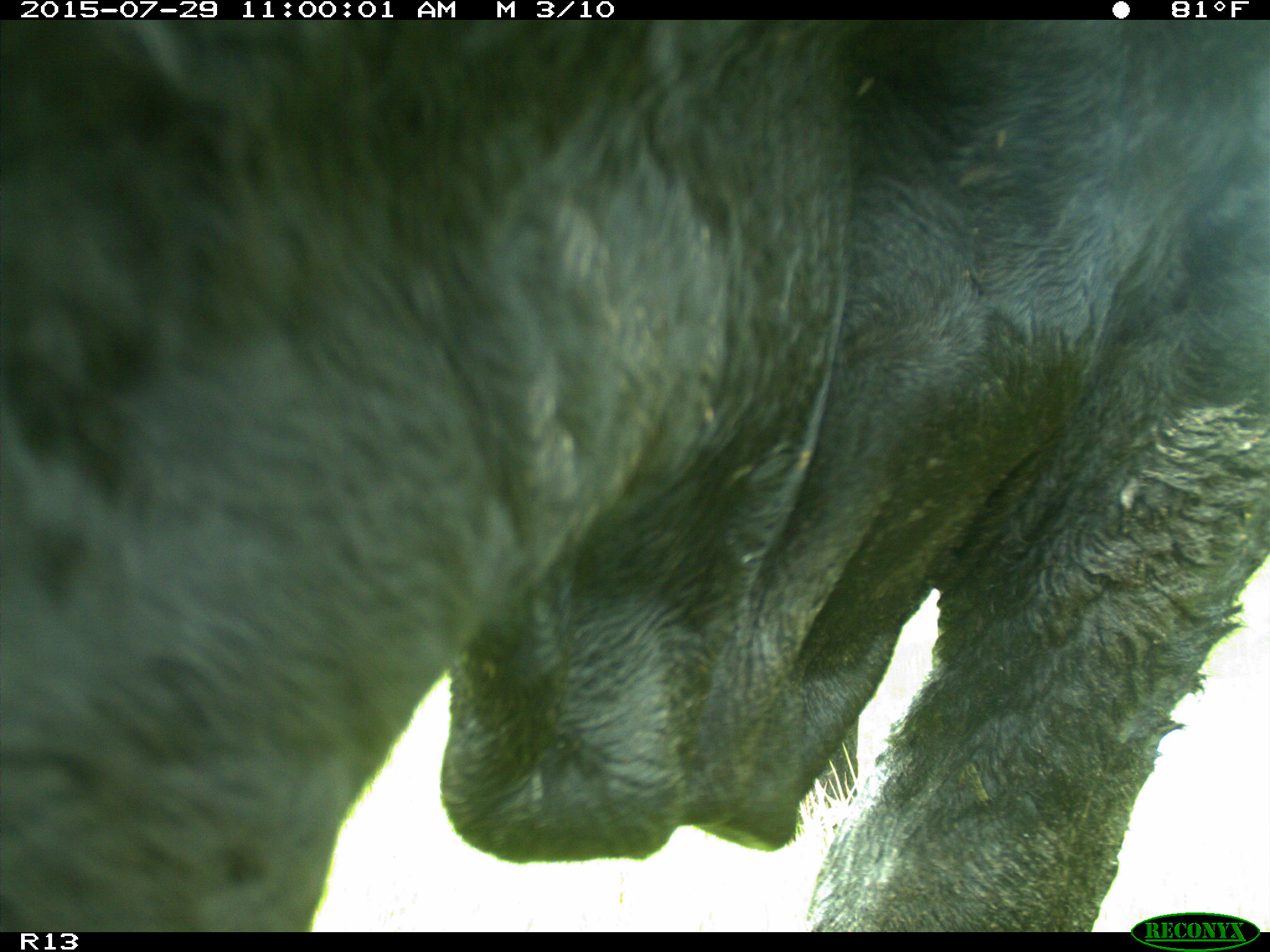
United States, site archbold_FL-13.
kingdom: Animalia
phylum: Chordata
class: Mammalia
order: Artiodactyla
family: Bovidae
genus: Bos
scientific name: Bos taurus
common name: domestic cow